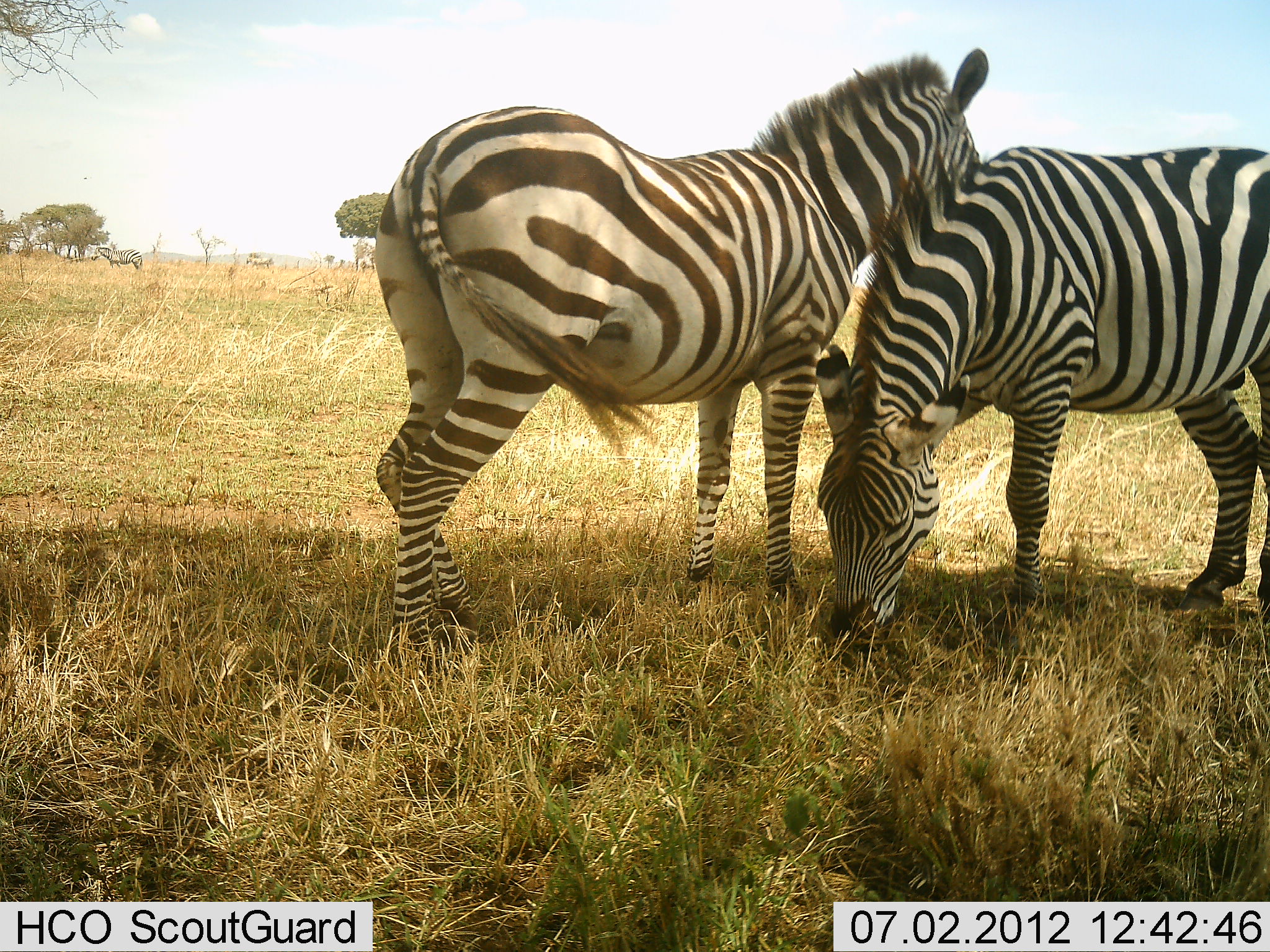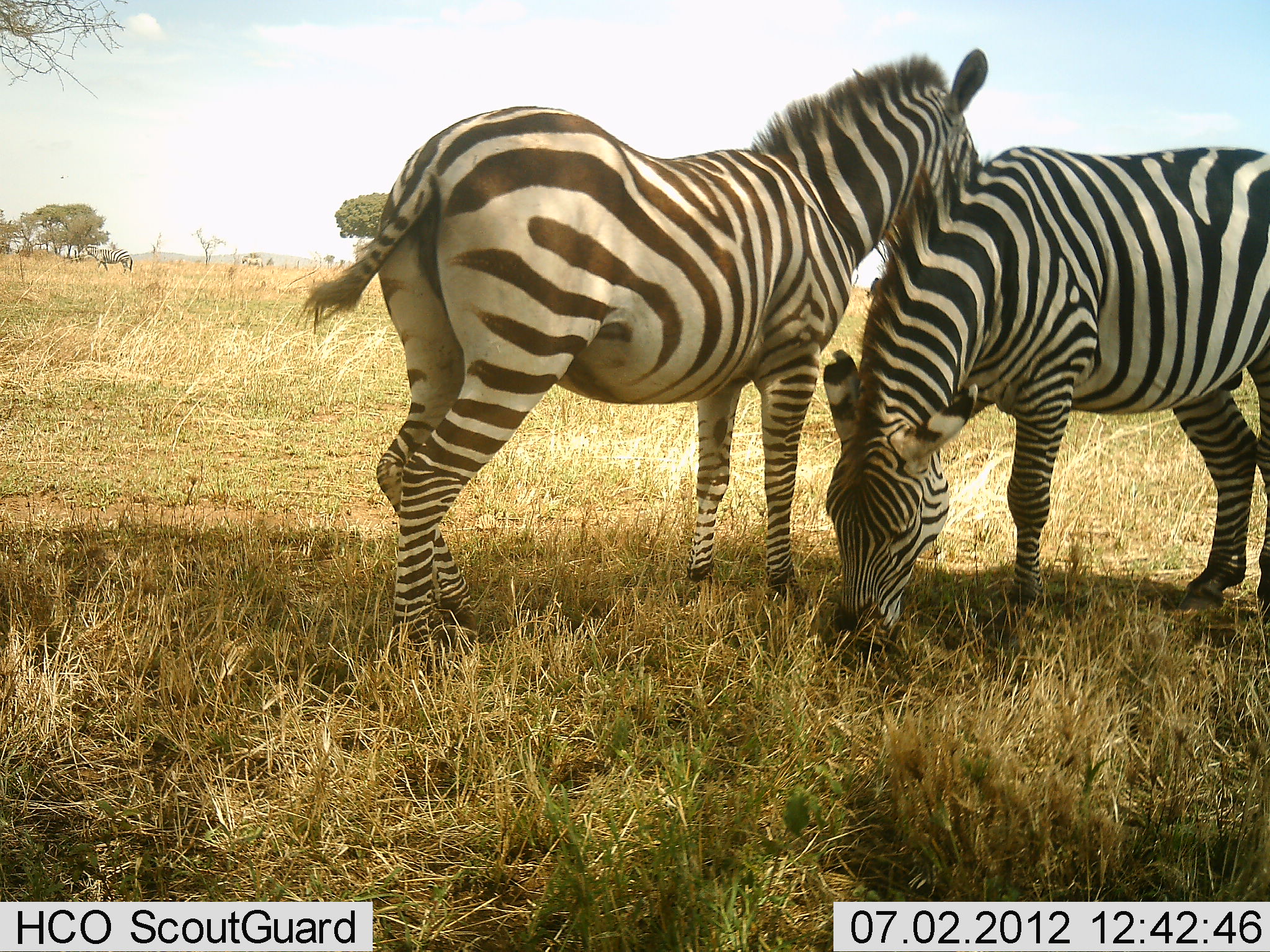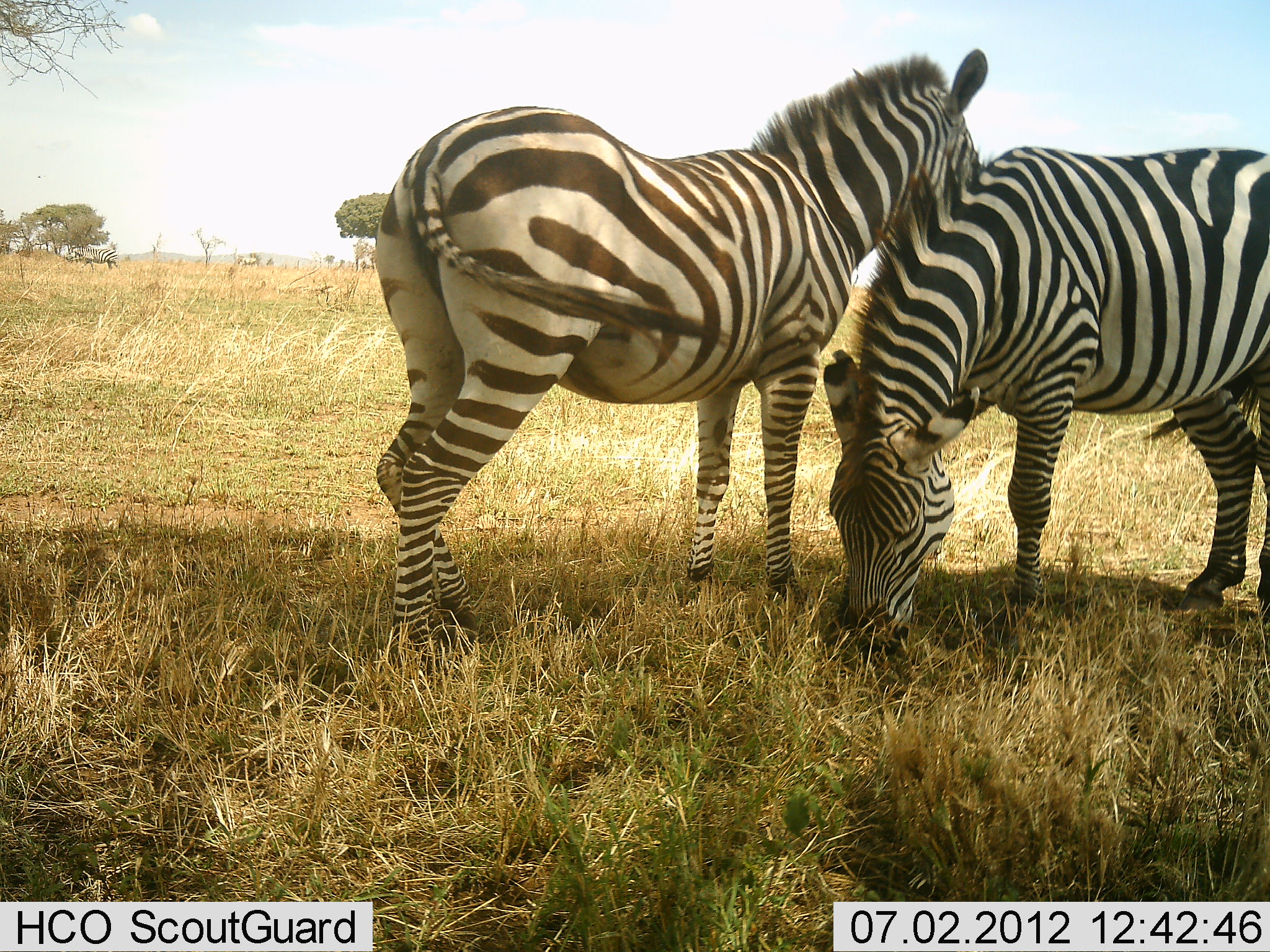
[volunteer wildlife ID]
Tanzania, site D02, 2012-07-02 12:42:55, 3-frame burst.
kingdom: Animalia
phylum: Chordata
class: Mammalia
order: Perissodactyla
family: Equidae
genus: Equus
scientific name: Equus quagga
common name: plains zebra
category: zebra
Zebra (plains zebra) (Equus quagga), count 4. Behavior (volunteer vote fractions): standing 100%, resting 10%, moving 60%, interacting 20%. Young present (vote fraction): 0%. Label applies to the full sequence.